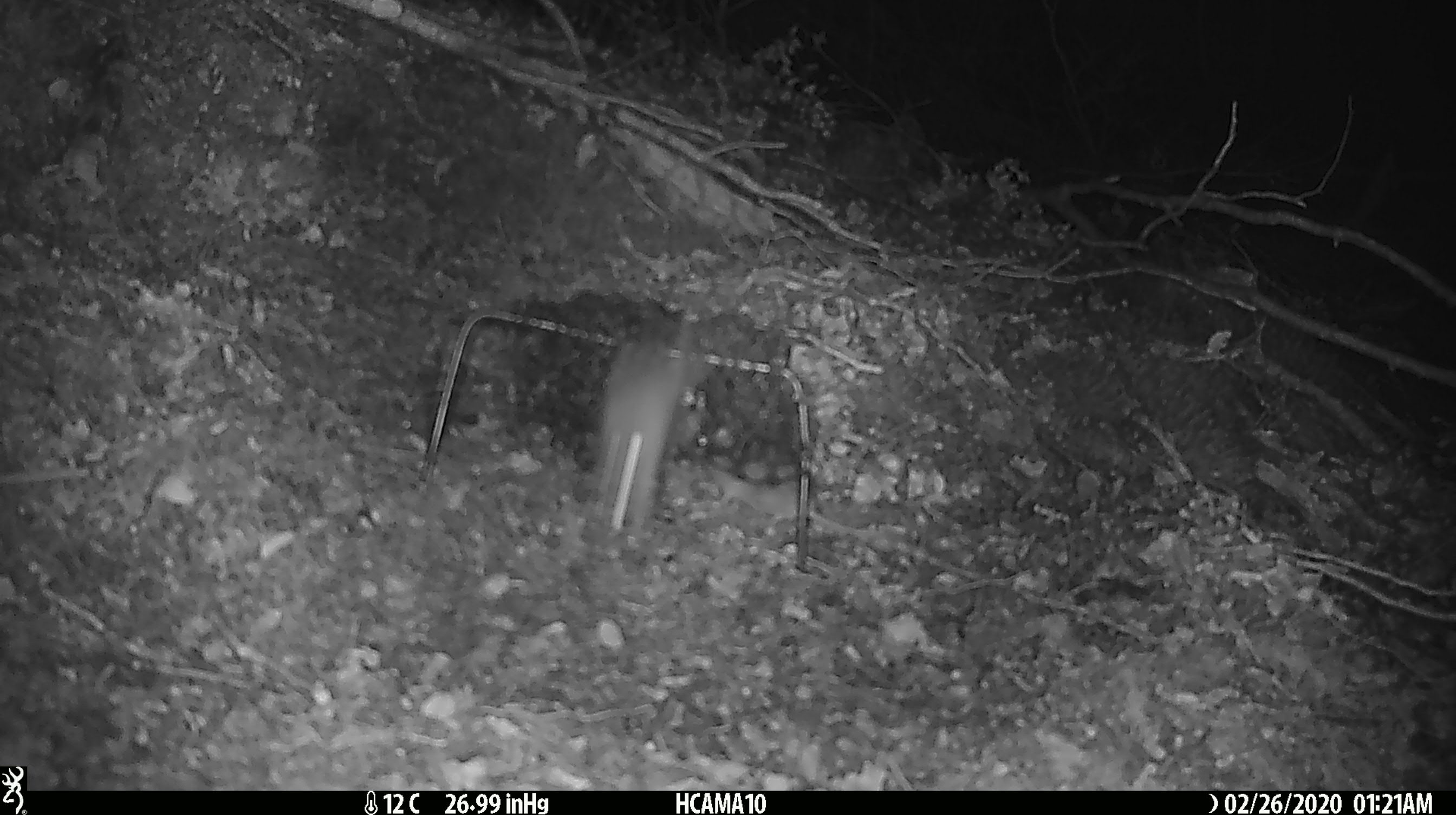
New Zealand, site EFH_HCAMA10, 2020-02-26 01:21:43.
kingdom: Animalia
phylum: Chordata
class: Mammalia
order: Rodentia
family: Muridae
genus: Mus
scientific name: Mus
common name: mouse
Mouse (Mus).